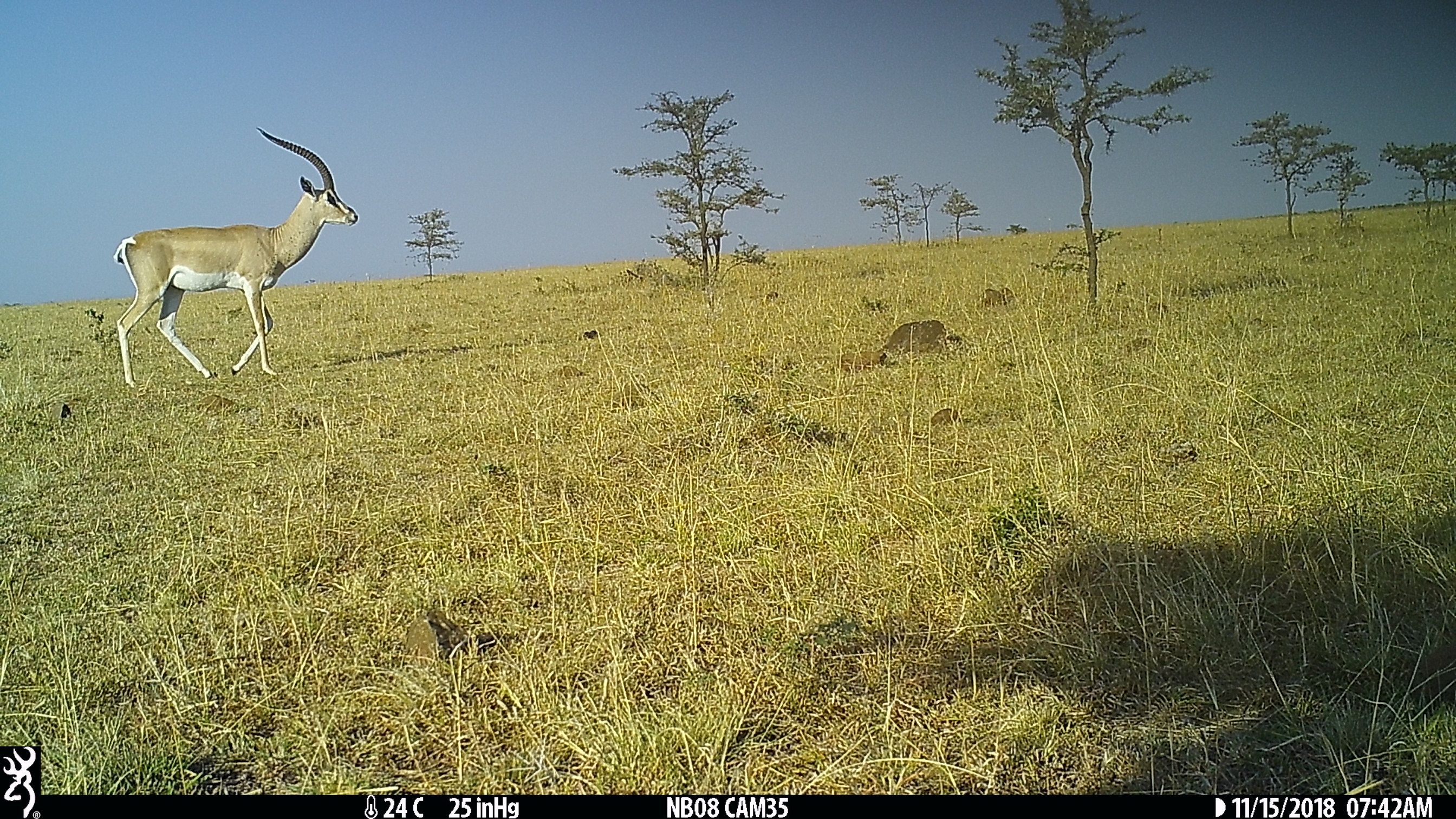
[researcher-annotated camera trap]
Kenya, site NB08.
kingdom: Animalia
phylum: Chordata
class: Mammalia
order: Artiodactyla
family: Bovidae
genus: Nanger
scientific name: Nanger granti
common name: grant's gazelle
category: gazelle grants